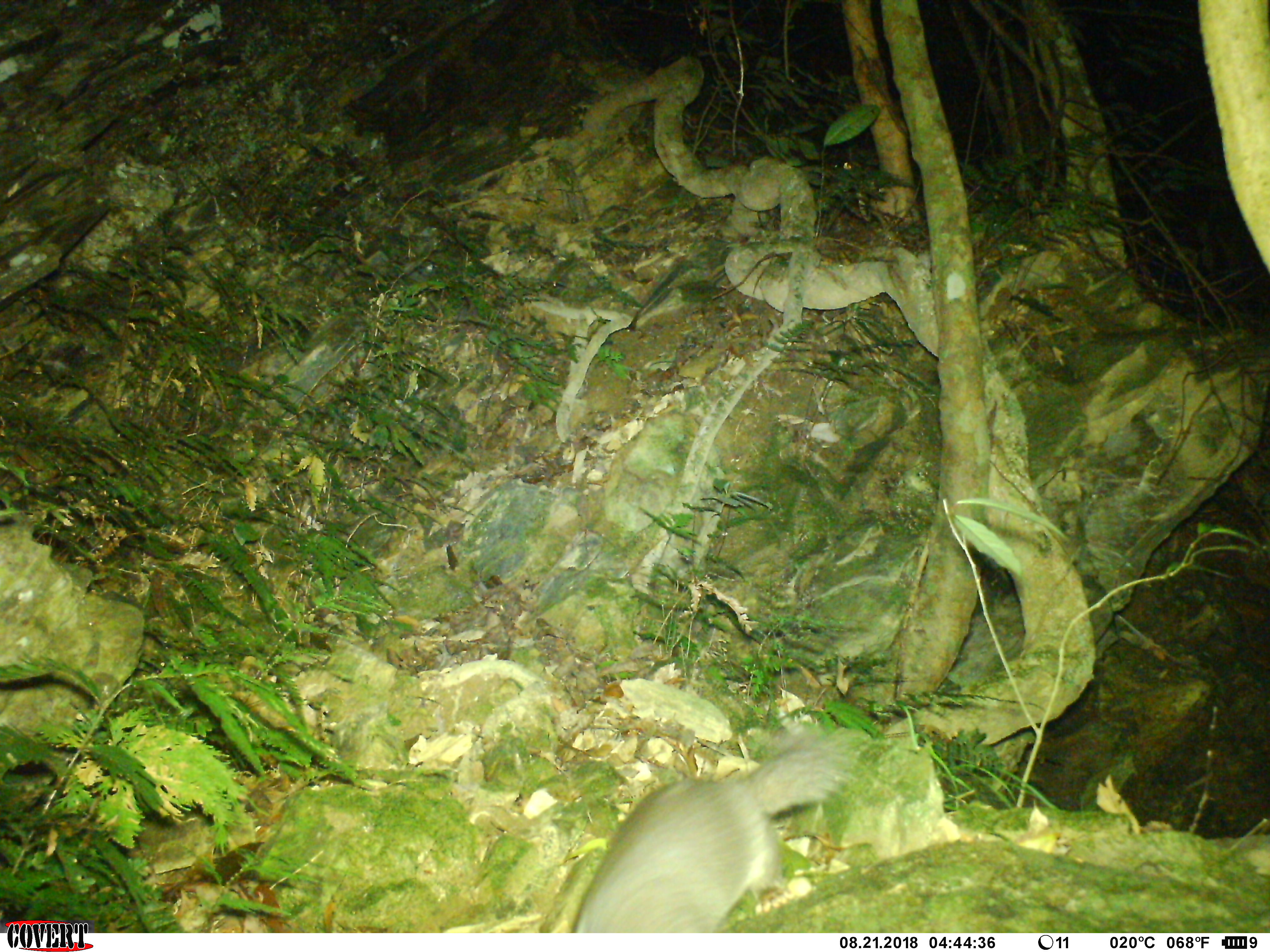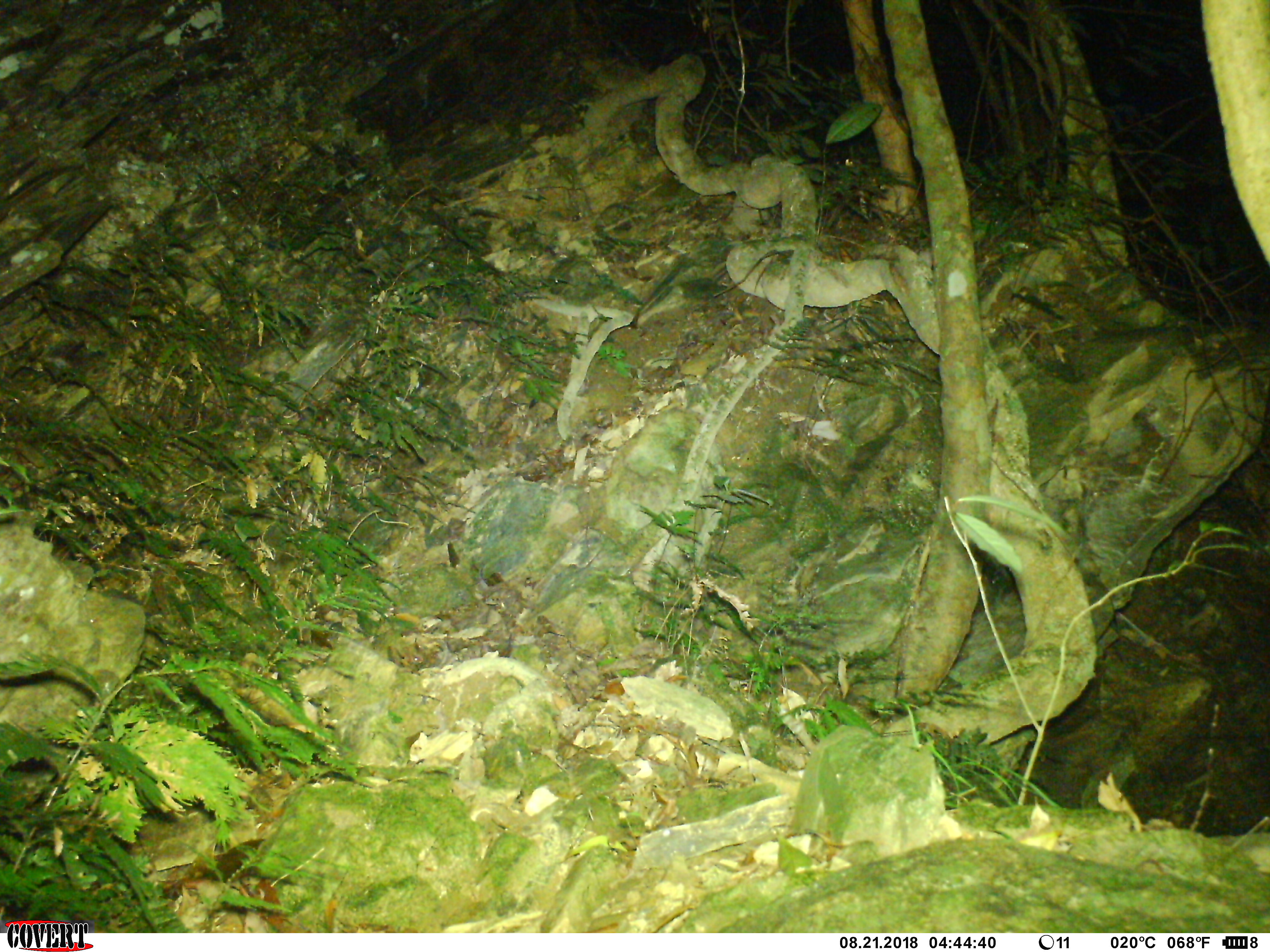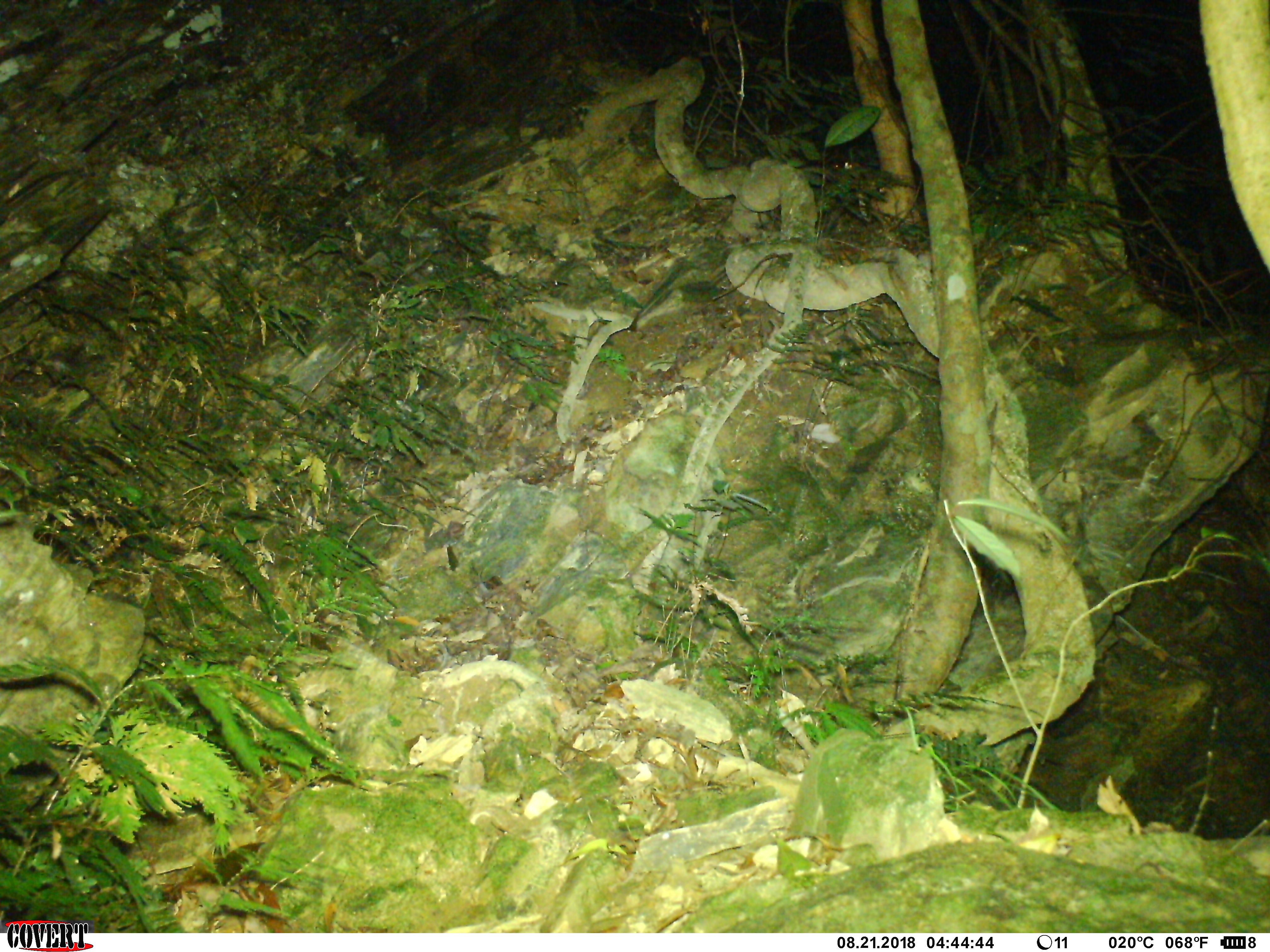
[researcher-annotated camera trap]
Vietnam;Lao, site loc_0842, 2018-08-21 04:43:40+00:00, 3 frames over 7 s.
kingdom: Animalia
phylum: Chordata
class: Mammalia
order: Carnivora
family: Mustelidae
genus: Melogale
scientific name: Melogale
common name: ferret badger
Ferret badger (Melogale). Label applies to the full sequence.